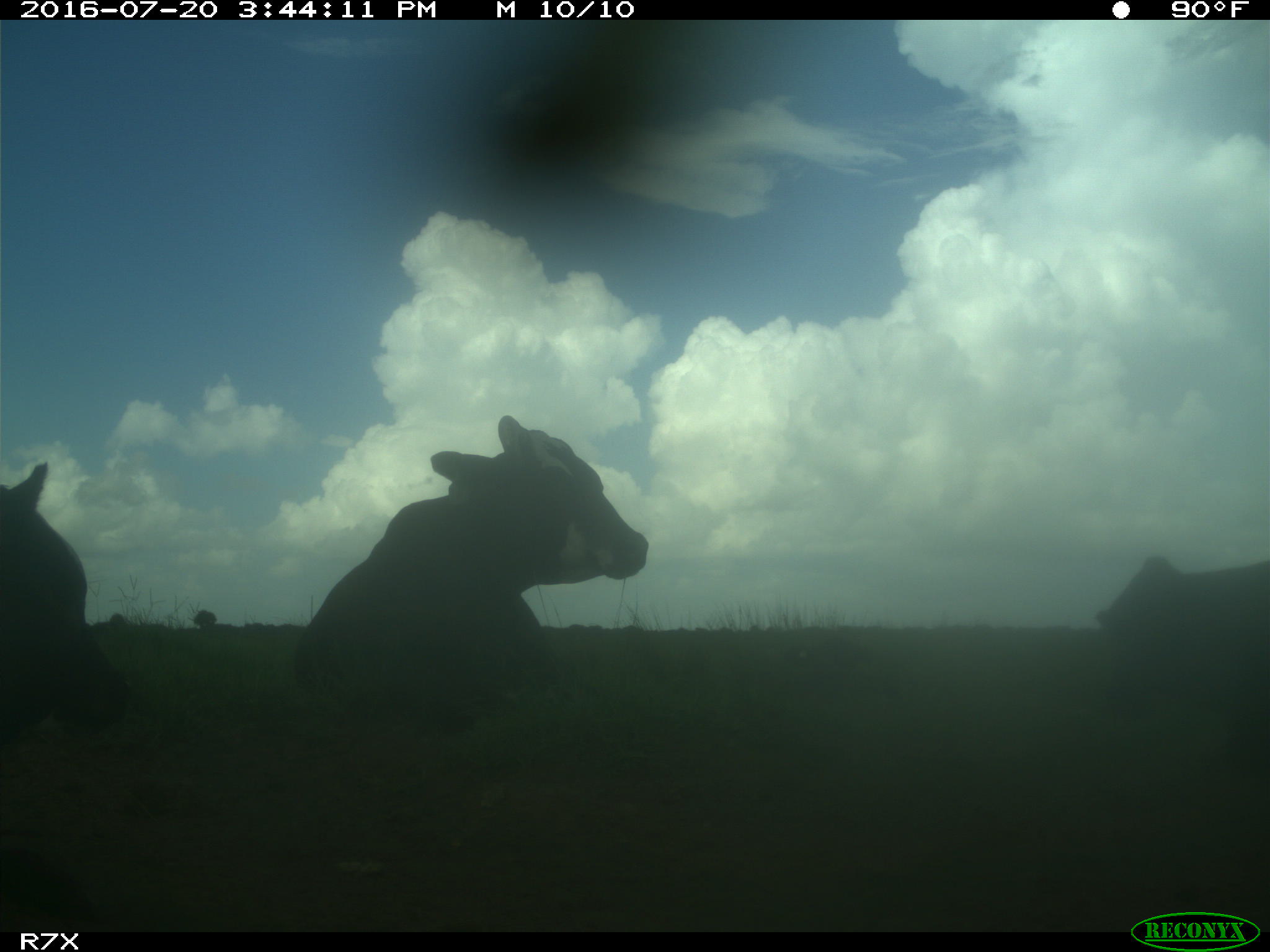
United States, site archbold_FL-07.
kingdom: Animalia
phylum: Chordata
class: Mammalia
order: Artiodactyla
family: Bovidae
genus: Bos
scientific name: Bos taurus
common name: domestic cow